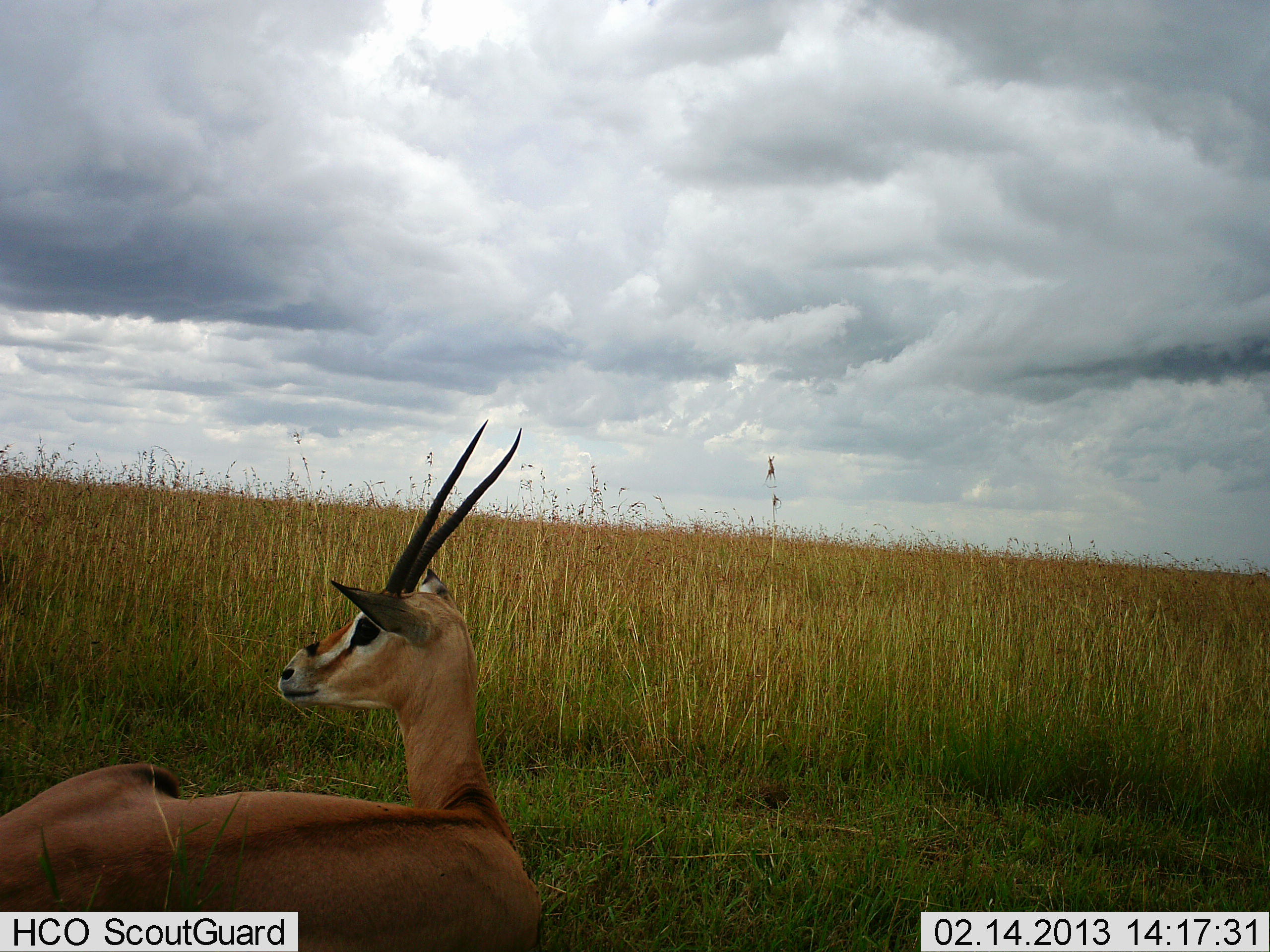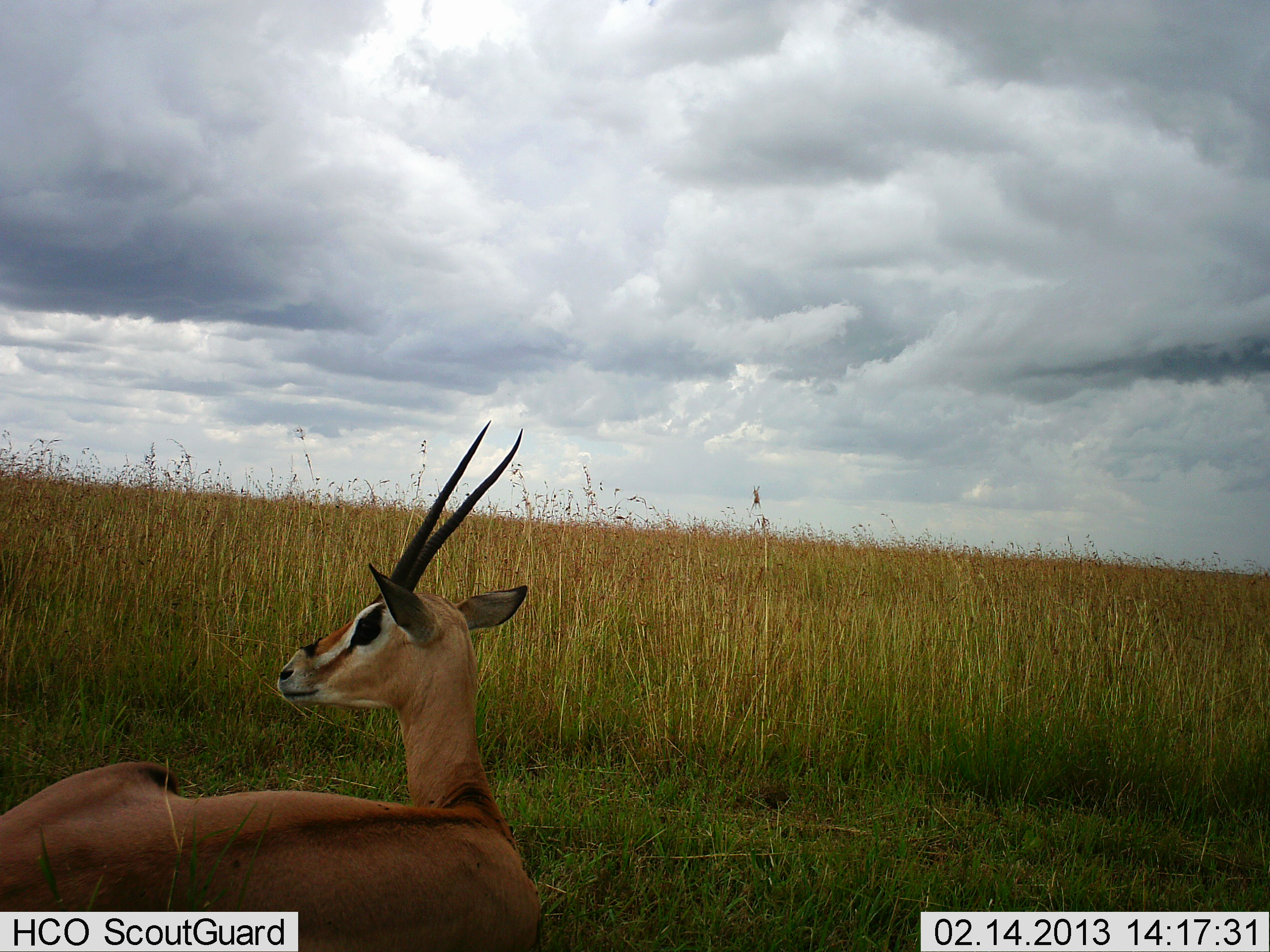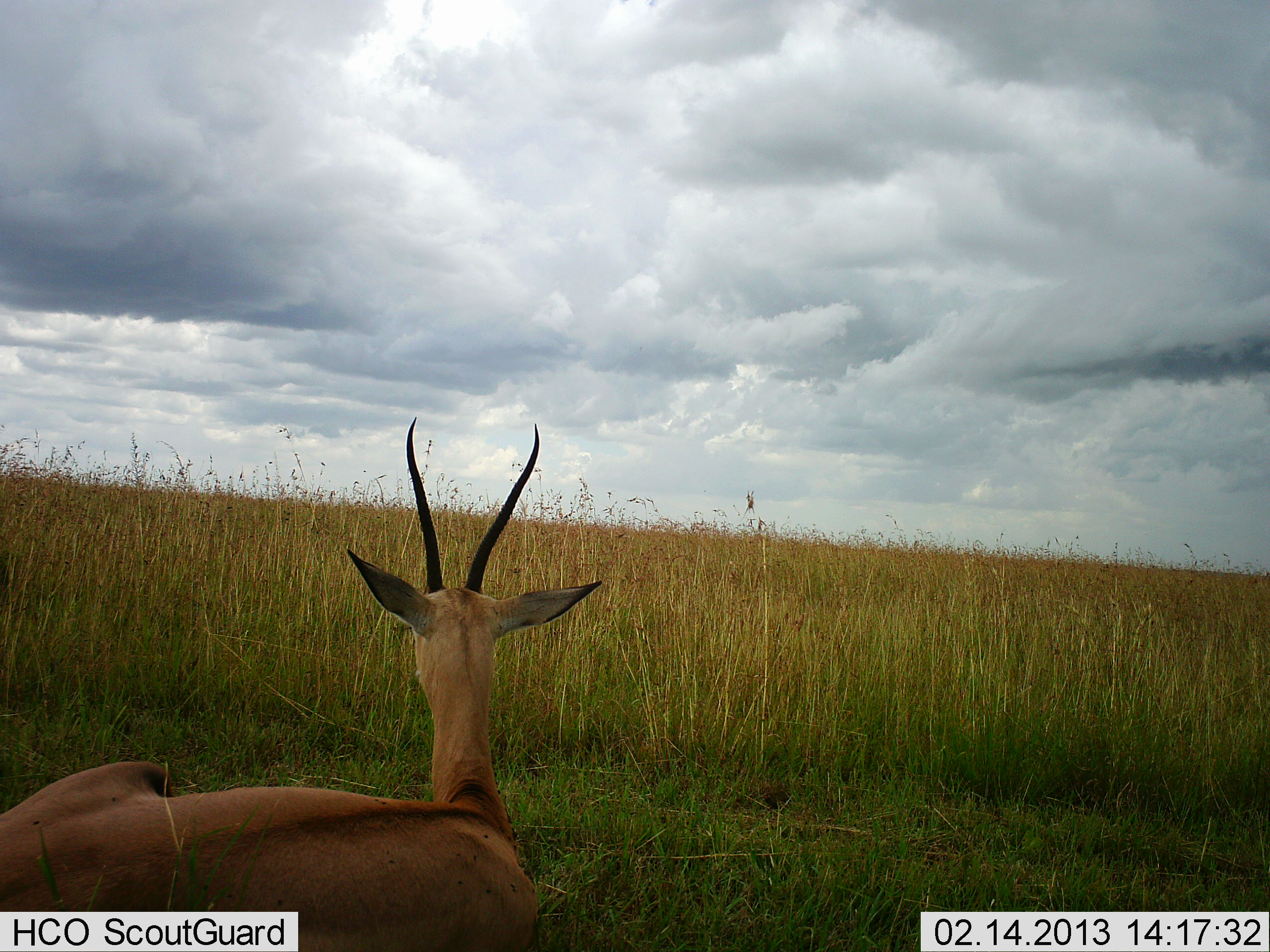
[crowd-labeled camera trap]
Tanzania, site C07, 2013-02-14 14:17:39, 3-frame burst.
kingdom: Animalia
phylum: Chordata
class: Mammalia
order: Artiodactyla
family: Bovidae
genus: Nanger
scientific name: Nanger granti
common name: grant's gazelle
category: gazellegrants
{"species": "gazellegrants (grant's gazelle) (Nanger granti)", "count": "1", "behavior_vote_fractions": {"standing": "11%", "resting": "87%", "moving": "3%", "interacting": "0%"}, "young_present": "0%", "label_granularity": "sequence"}